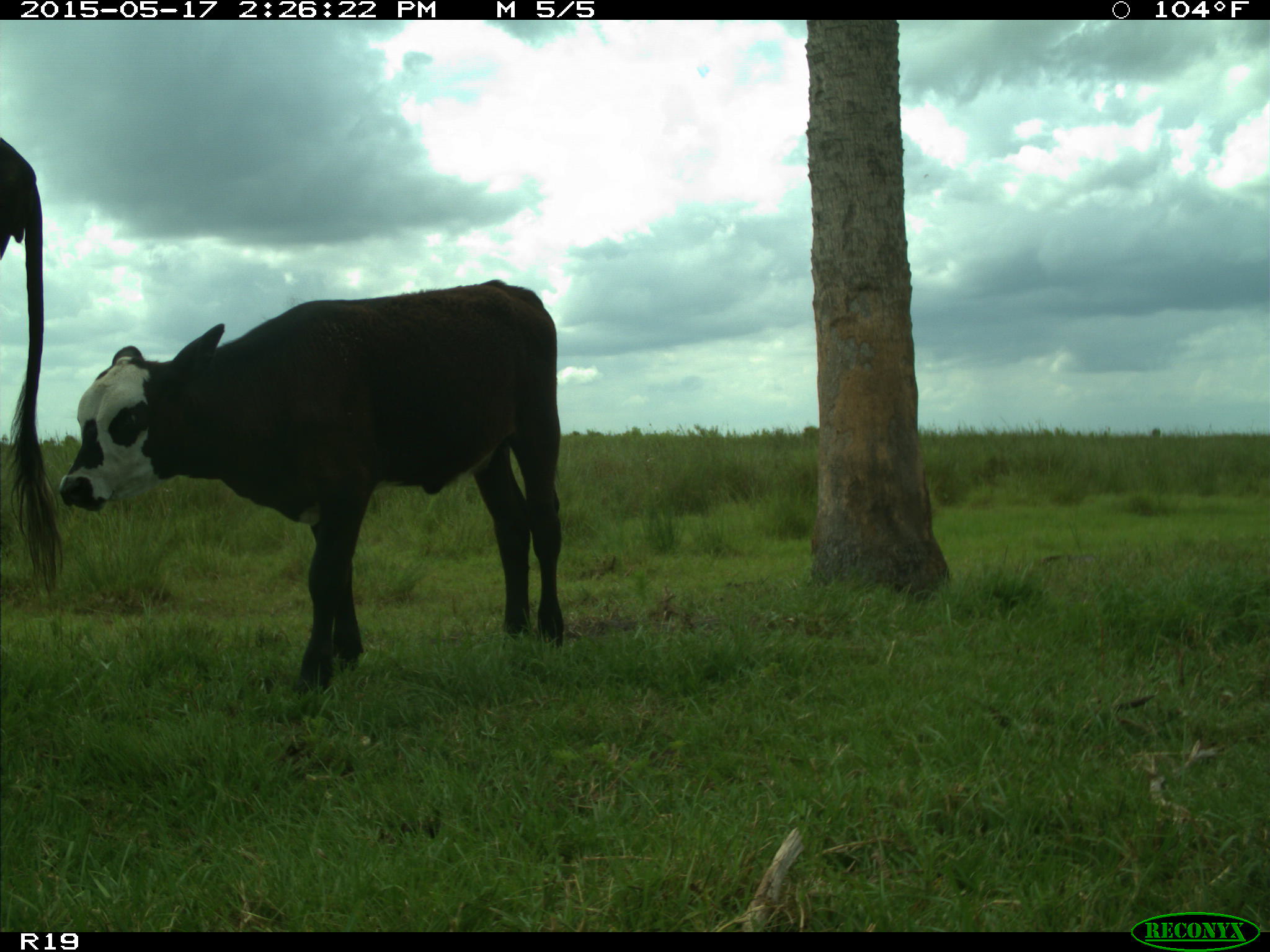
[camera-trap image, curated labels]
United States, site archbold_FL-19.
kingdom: Animalia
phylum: Chordata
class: Mammalia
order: Artiodactyla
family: Bovidae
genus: Bos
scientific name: Bos taurus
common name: domestic cow